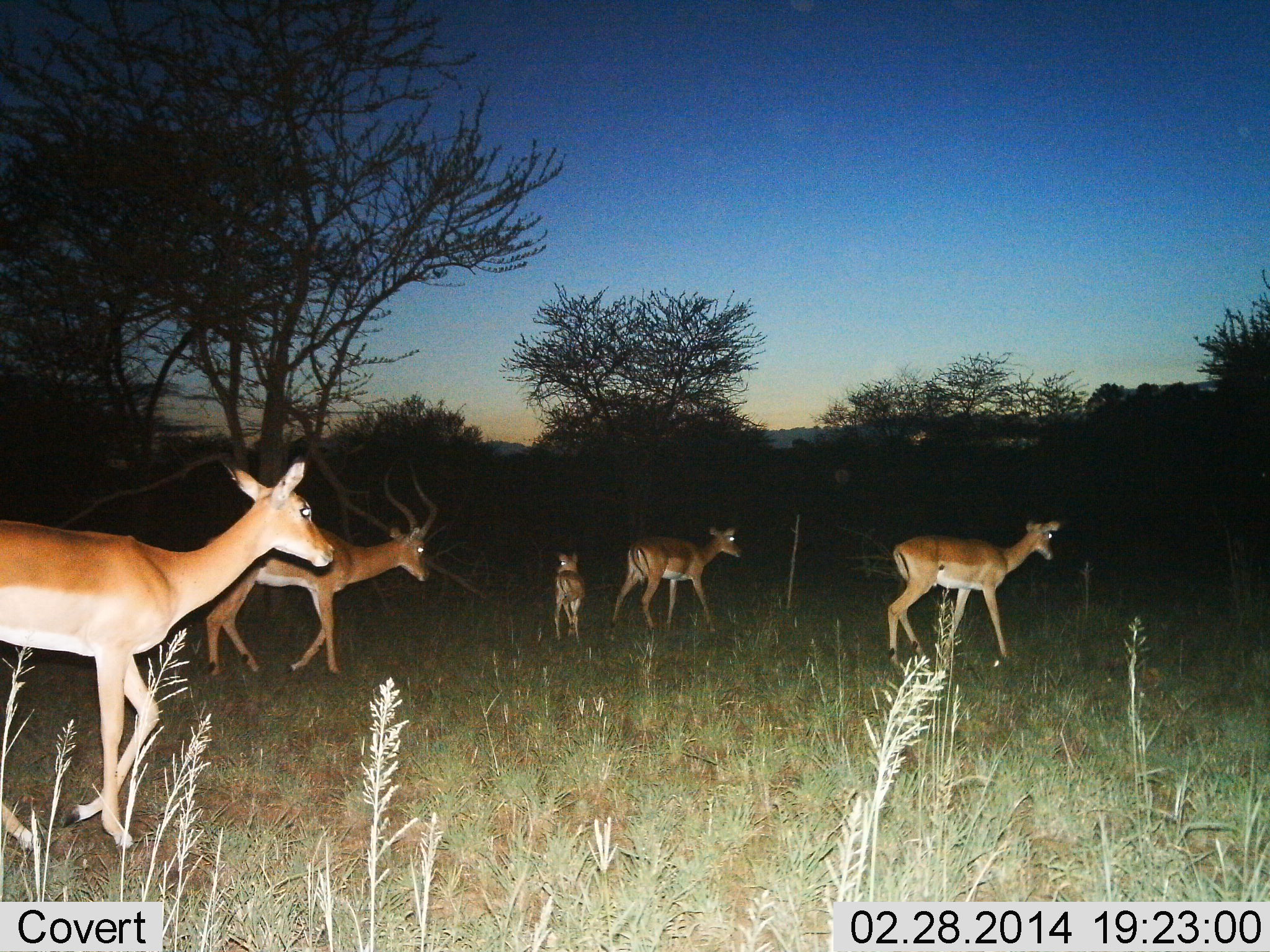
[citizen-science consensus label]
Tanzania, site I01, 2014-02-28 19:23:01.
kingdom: Animalia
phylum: Chordata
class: Mammalia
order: Artiodactyla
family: Bovidae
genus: Aepyceros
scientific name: Aepyceros melampus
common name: impala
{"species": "impala (Aepyceros melampus)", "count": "5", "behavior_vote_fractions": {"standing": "20%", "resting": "0%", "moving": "90%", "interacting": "0%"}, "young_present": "80%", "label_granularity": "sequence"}